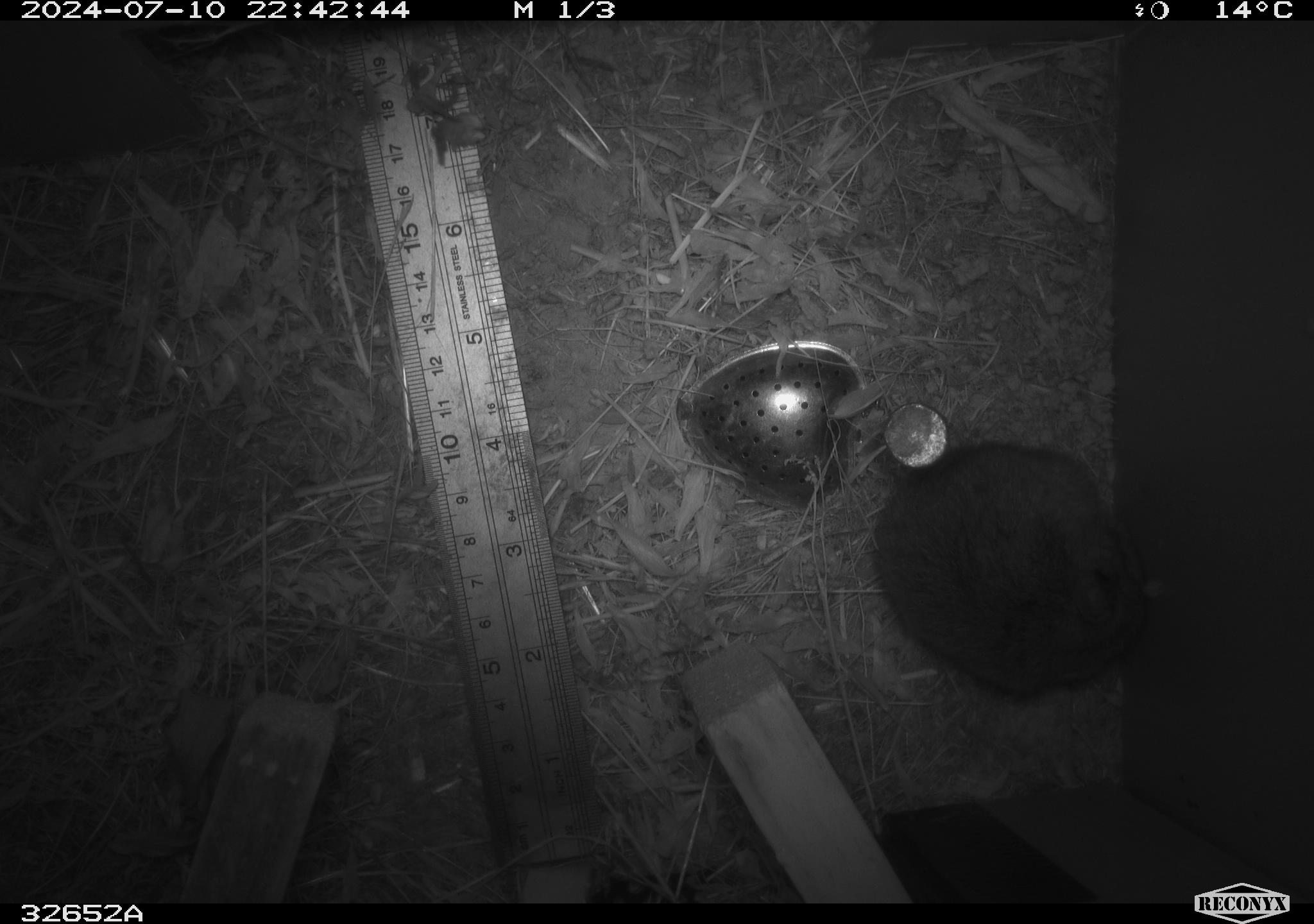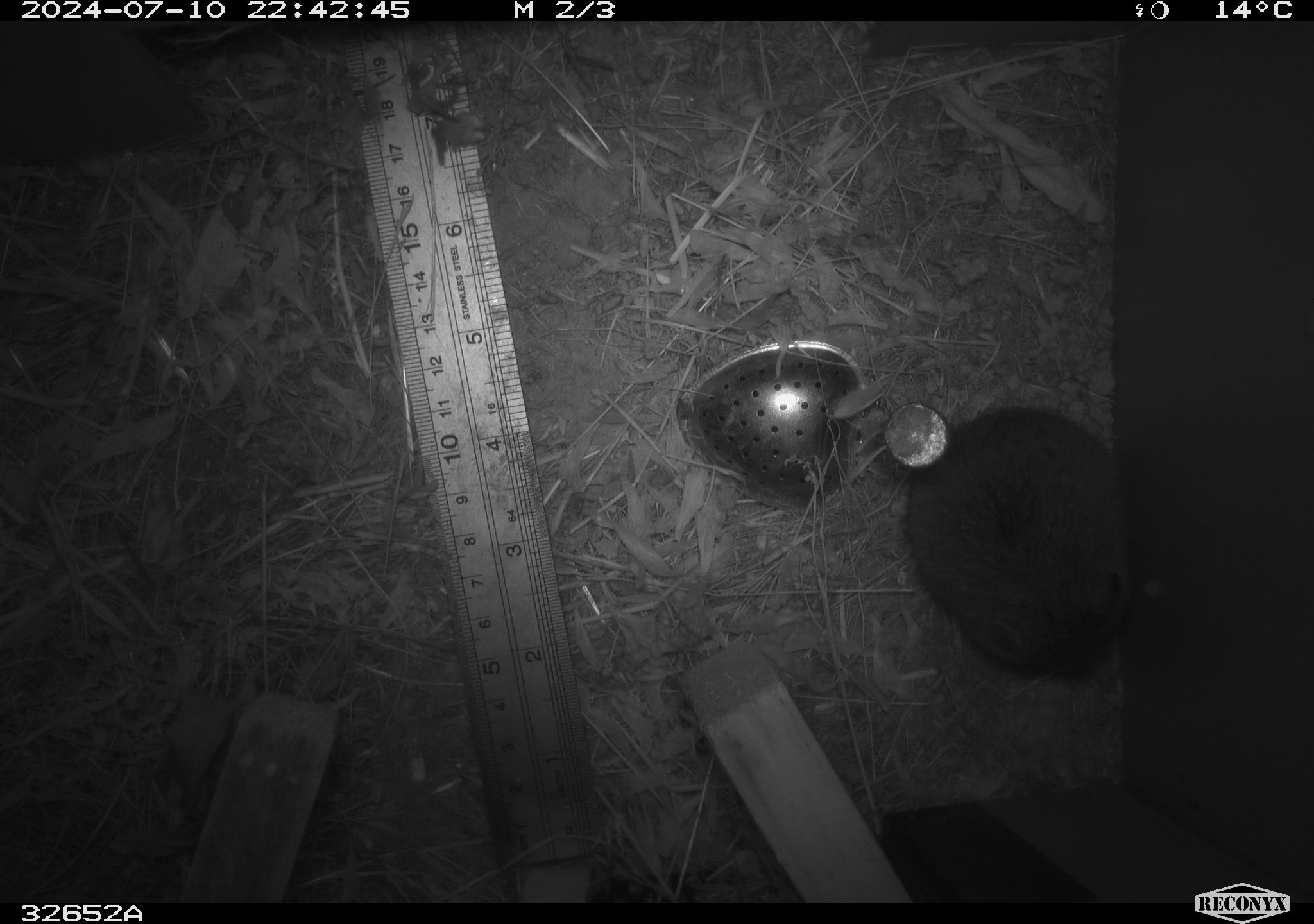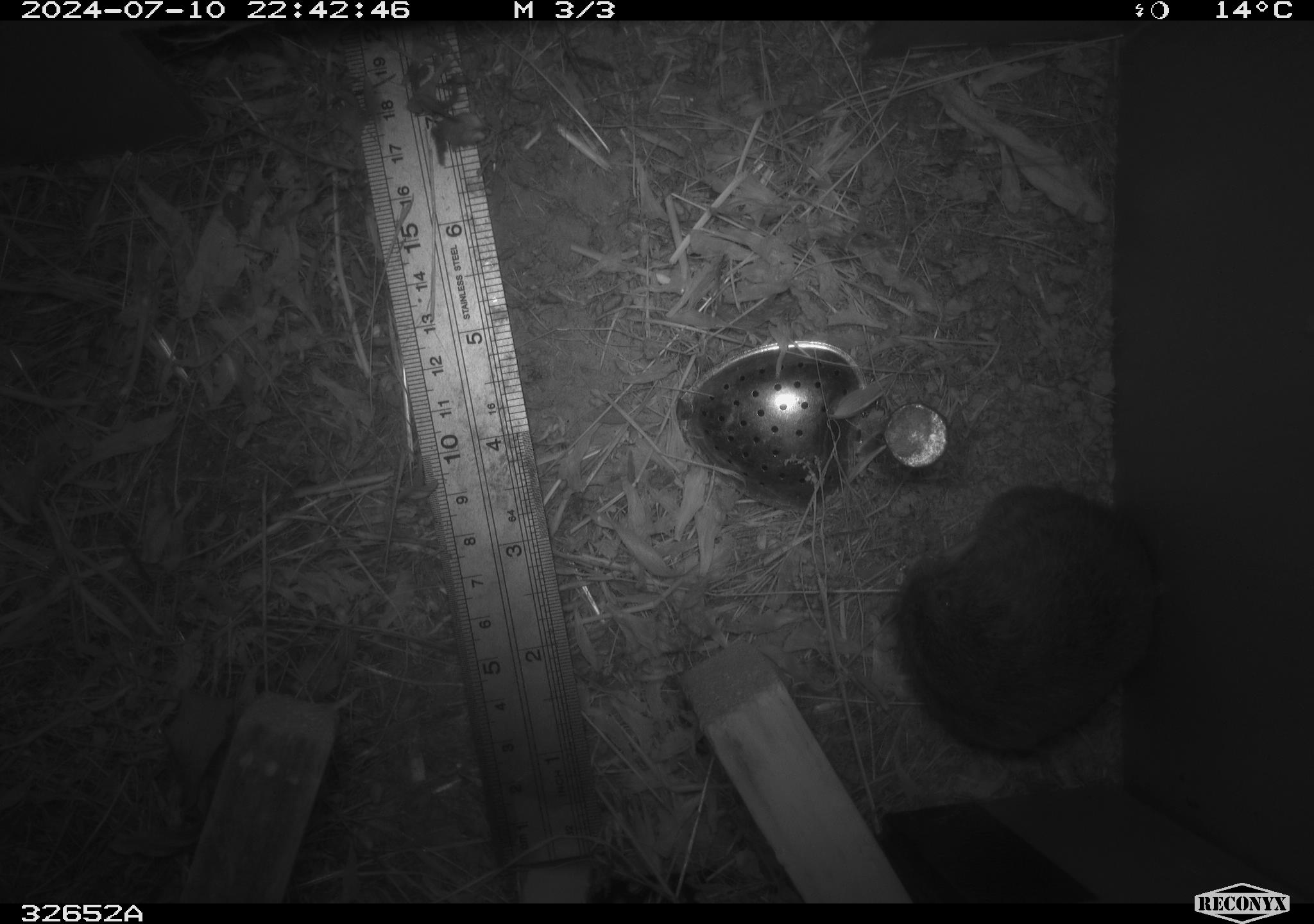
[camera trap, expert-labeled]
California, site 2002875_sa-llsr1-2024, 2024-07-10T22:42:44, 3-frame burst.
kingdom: Animalia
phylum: Chordata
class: Mammalia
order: Rodentia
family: Cricetidae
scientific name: Arvicolinae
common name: voles, lemmings, and muskrats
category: arvicolinae subfamily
Arvicolinae subfamily (voles, lemmings, and muskrats) (Arvicolinae).